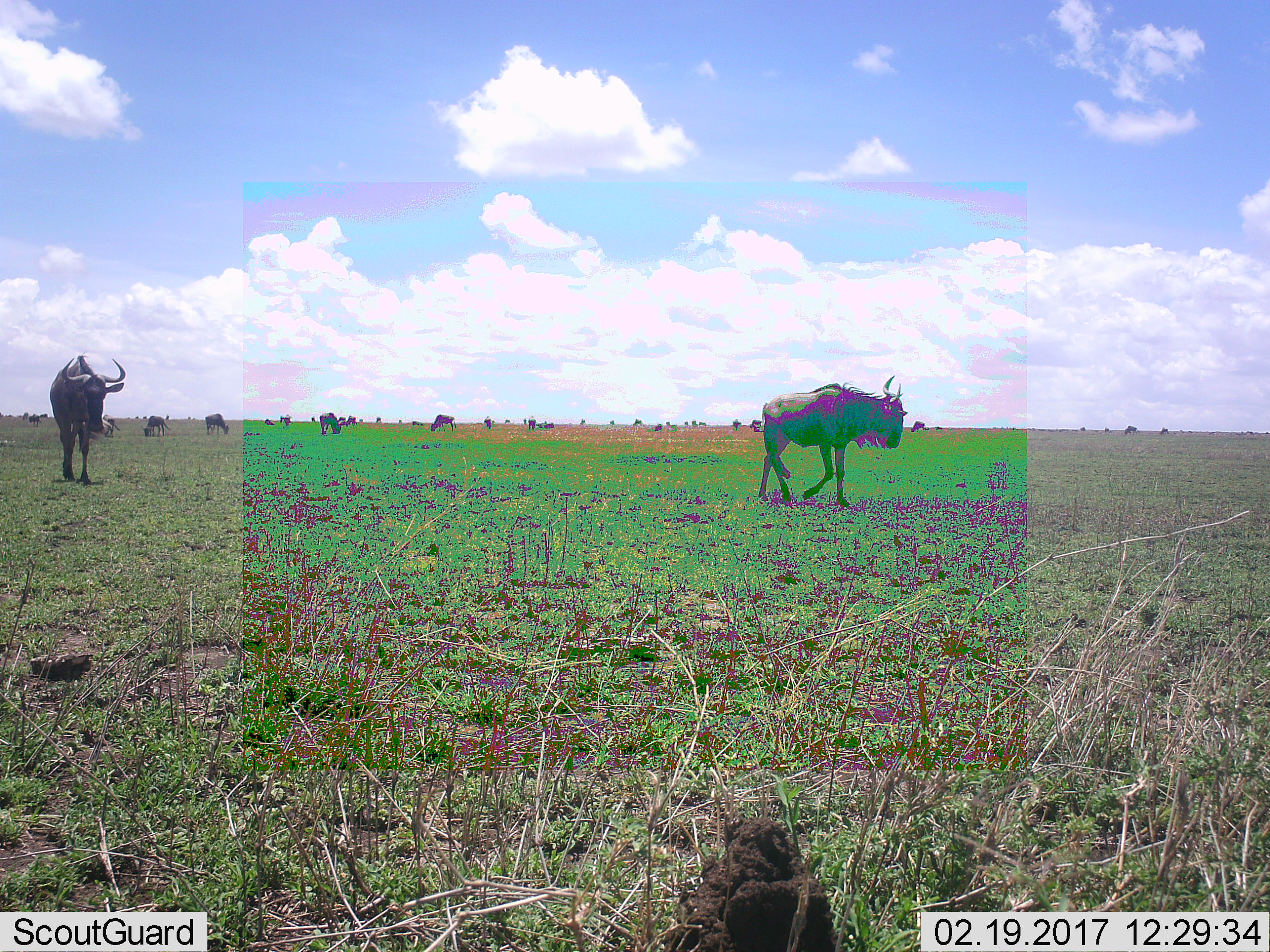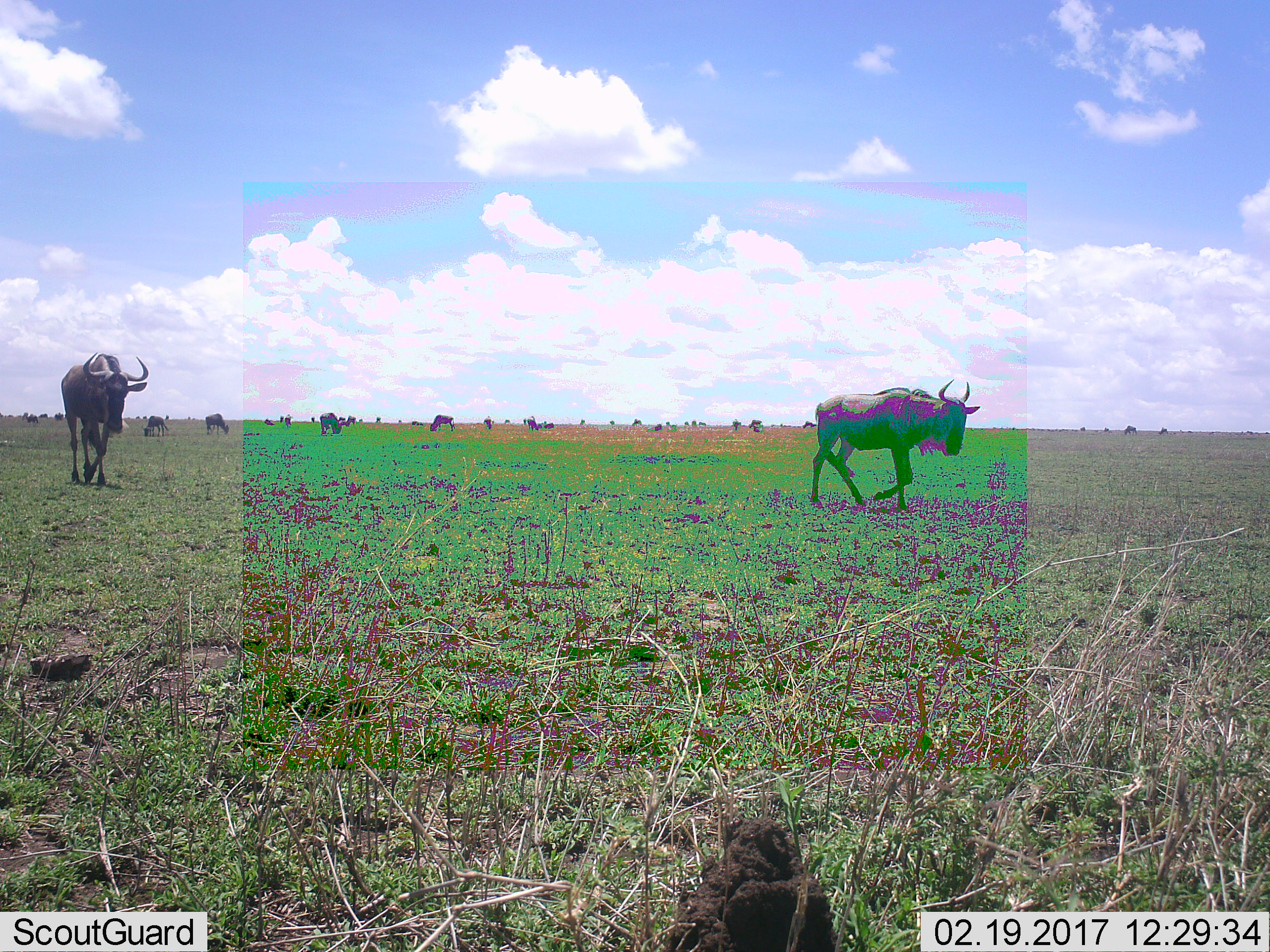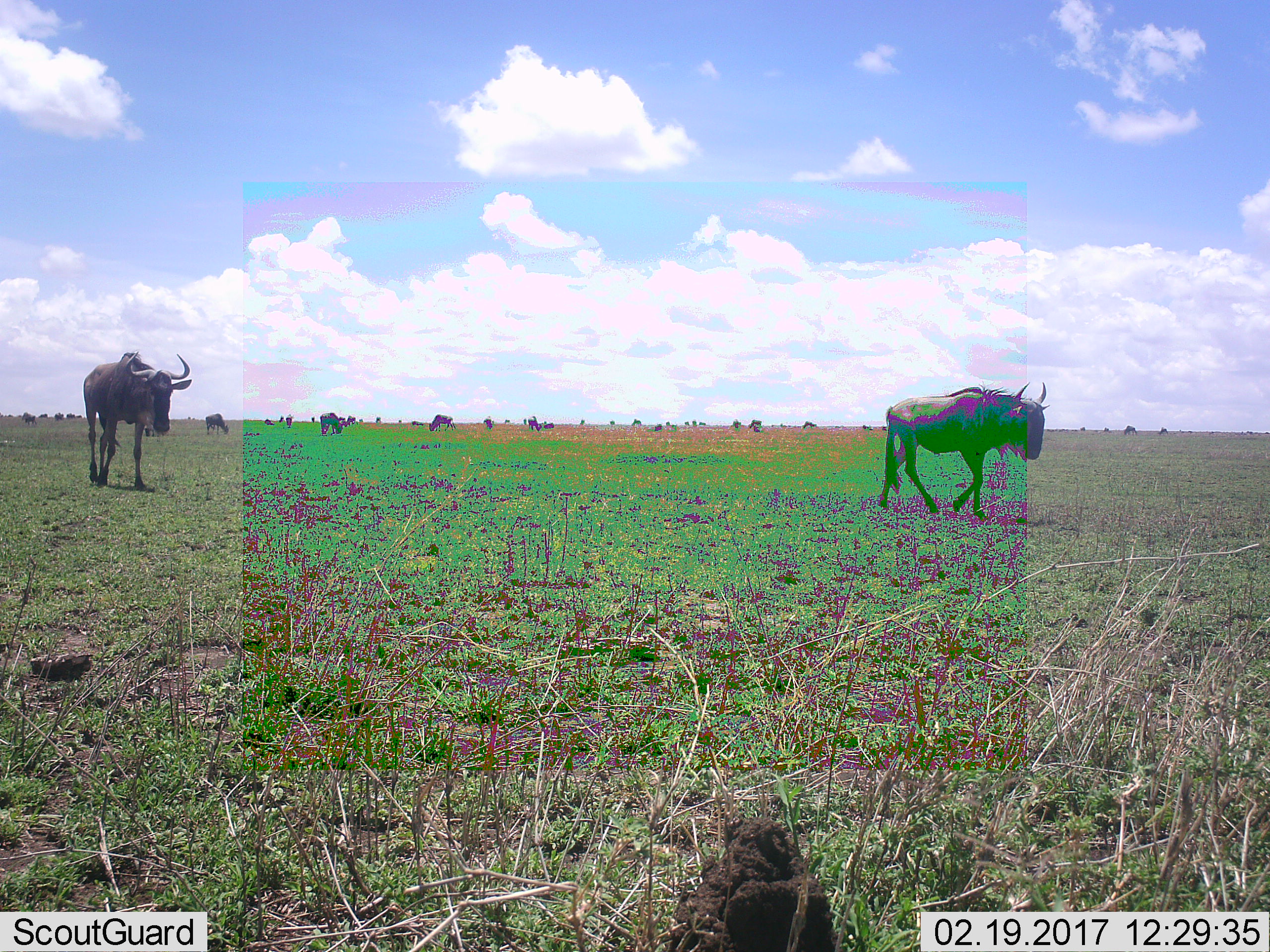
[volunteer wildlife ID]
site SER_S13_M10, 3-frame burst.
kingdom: Animalia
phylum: Chordata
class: Mammalia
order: Artiodactyla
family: Bovidae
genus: Connochaetes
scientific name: Connochaetes taurinus taurinus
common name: blue wildebeest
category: wildebeestblue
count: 11-50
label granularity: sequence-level